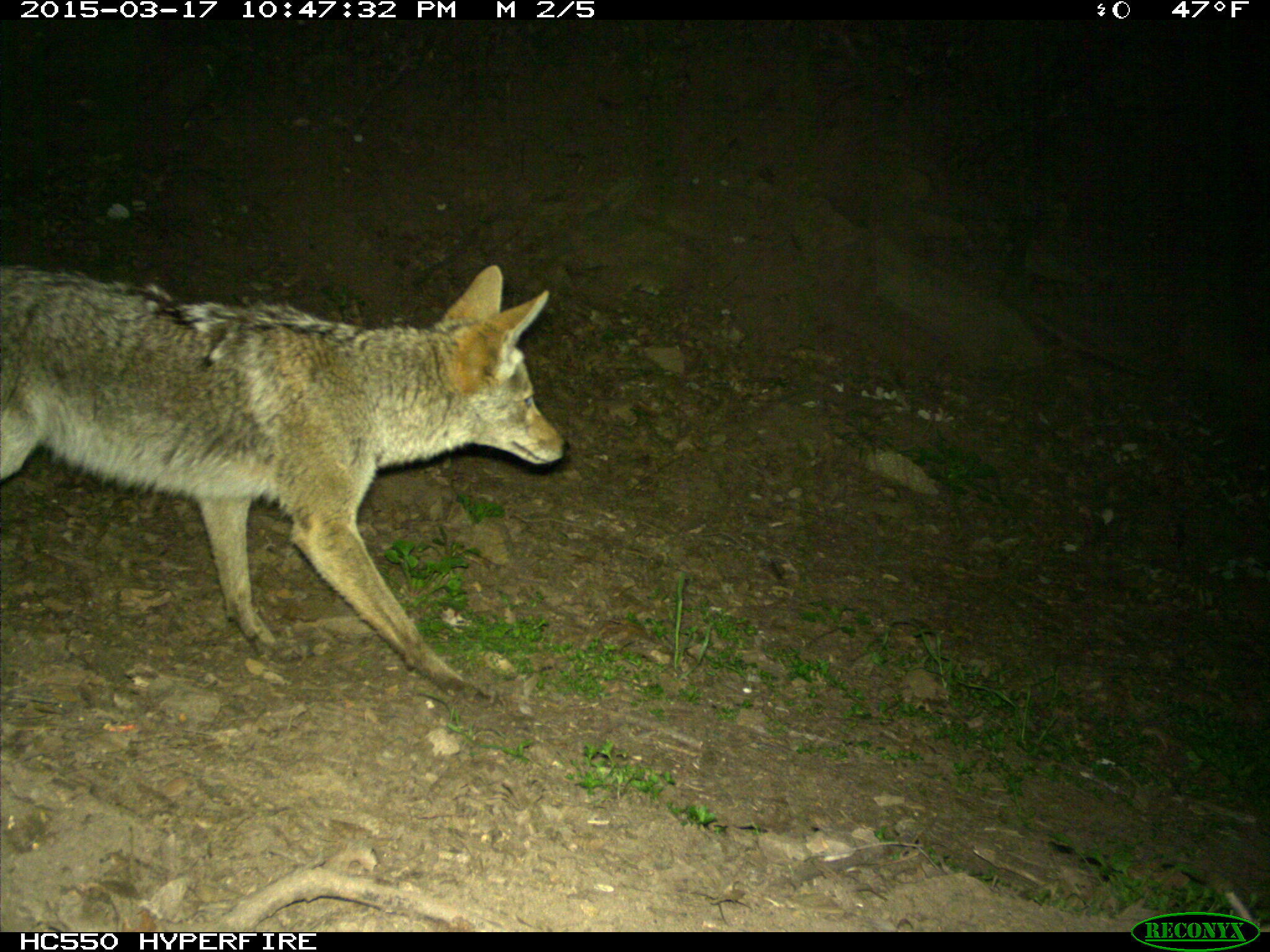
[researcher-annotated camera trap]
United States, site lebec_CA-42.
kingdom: Animalia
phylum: Chordata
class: Mammalia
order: Carnivora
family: Canidae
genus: Canis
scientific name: Canis latrans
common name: coyote